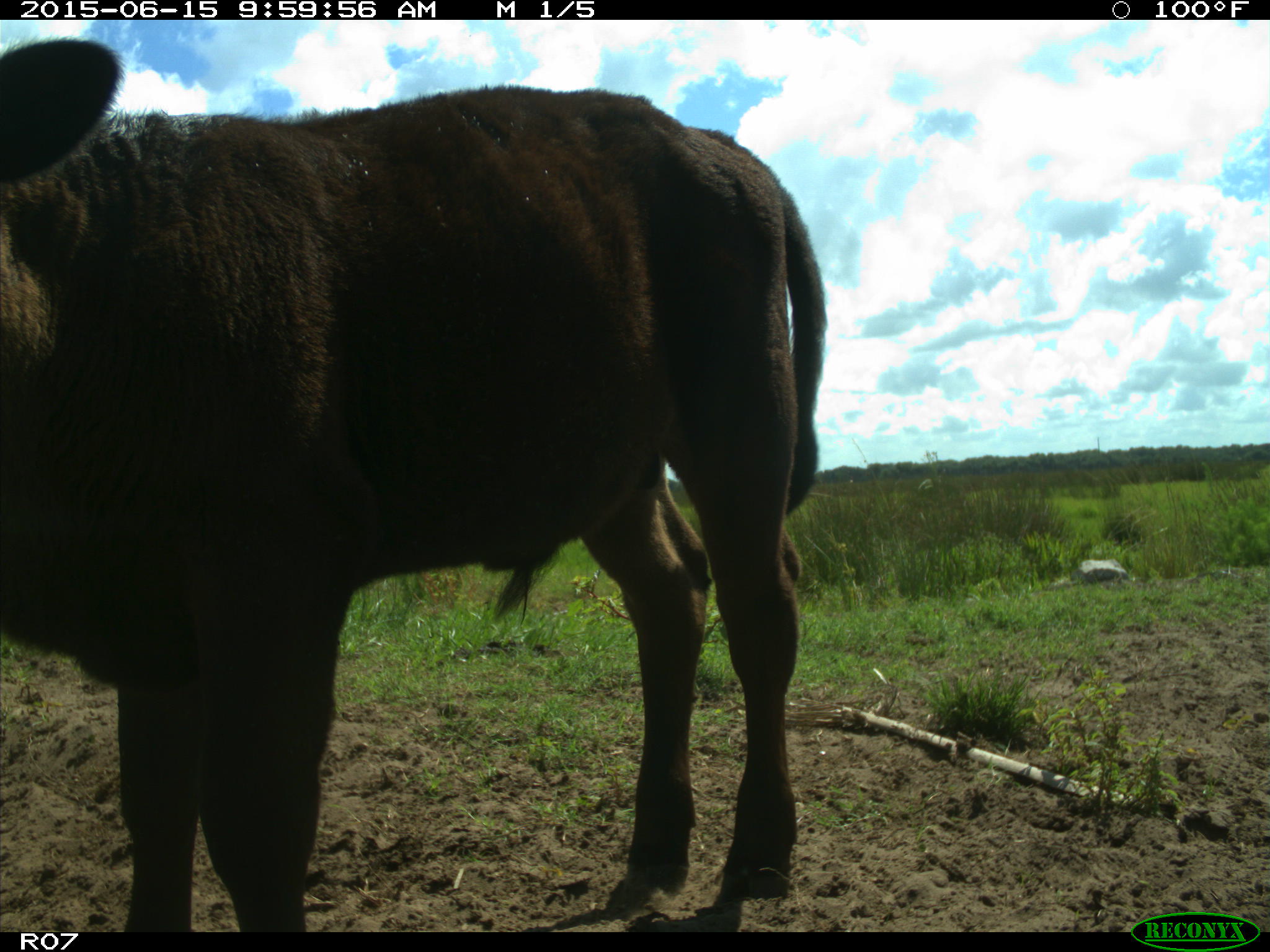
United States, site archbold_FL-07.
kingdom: Animalia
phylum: Chordata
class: Mammalia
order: Artiodactyla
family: Bovidae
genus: Bos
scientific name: Bos taurus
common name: domestic cow